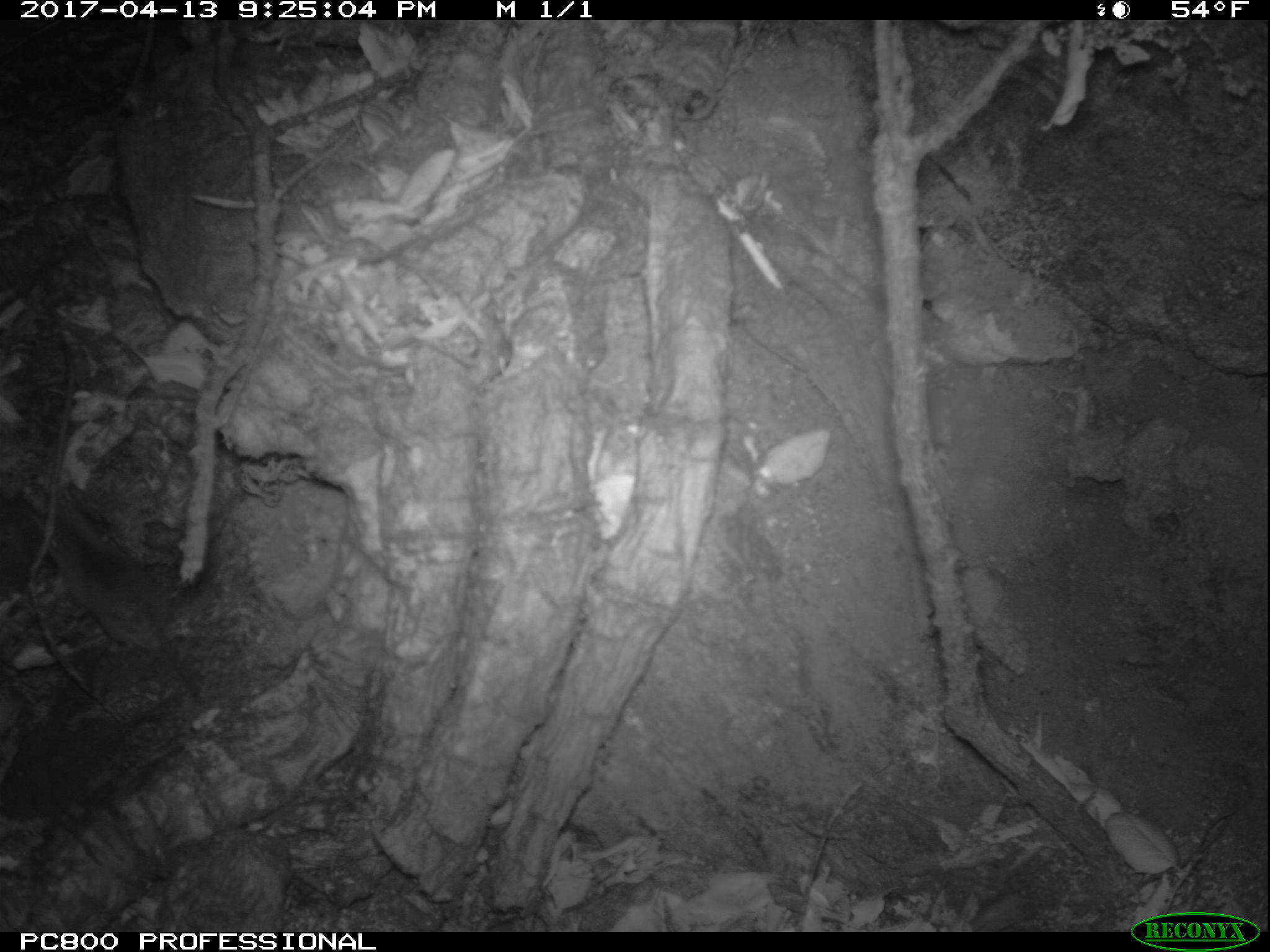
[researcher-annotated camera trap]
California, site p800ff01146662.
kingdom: Animalia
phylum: Chordata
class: Mammalia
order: Rodentia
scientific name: Rodentia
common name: rodent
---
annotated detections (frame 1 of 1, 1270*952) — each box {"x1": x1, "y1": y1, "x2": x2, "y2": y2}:
rodent: {"x1": 37, "y1": 501, "x2": 204, "y2": 699}